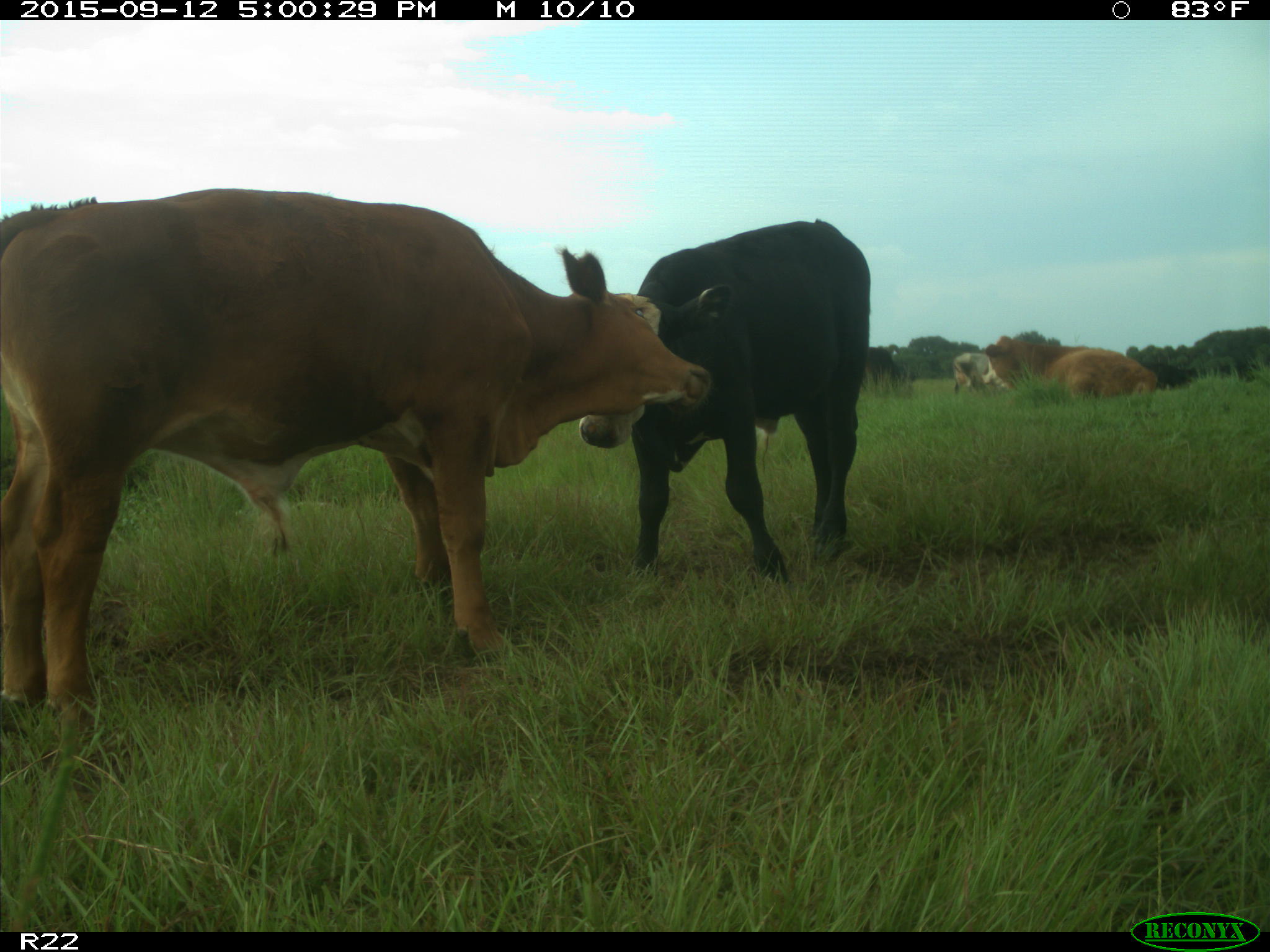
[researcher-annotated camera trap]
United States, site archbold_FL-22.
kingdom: Animalia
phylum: Chordata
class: Mammalia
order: Artiodactyla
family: Bovidae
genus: Bos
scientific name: Bos taurus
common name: domestic cow